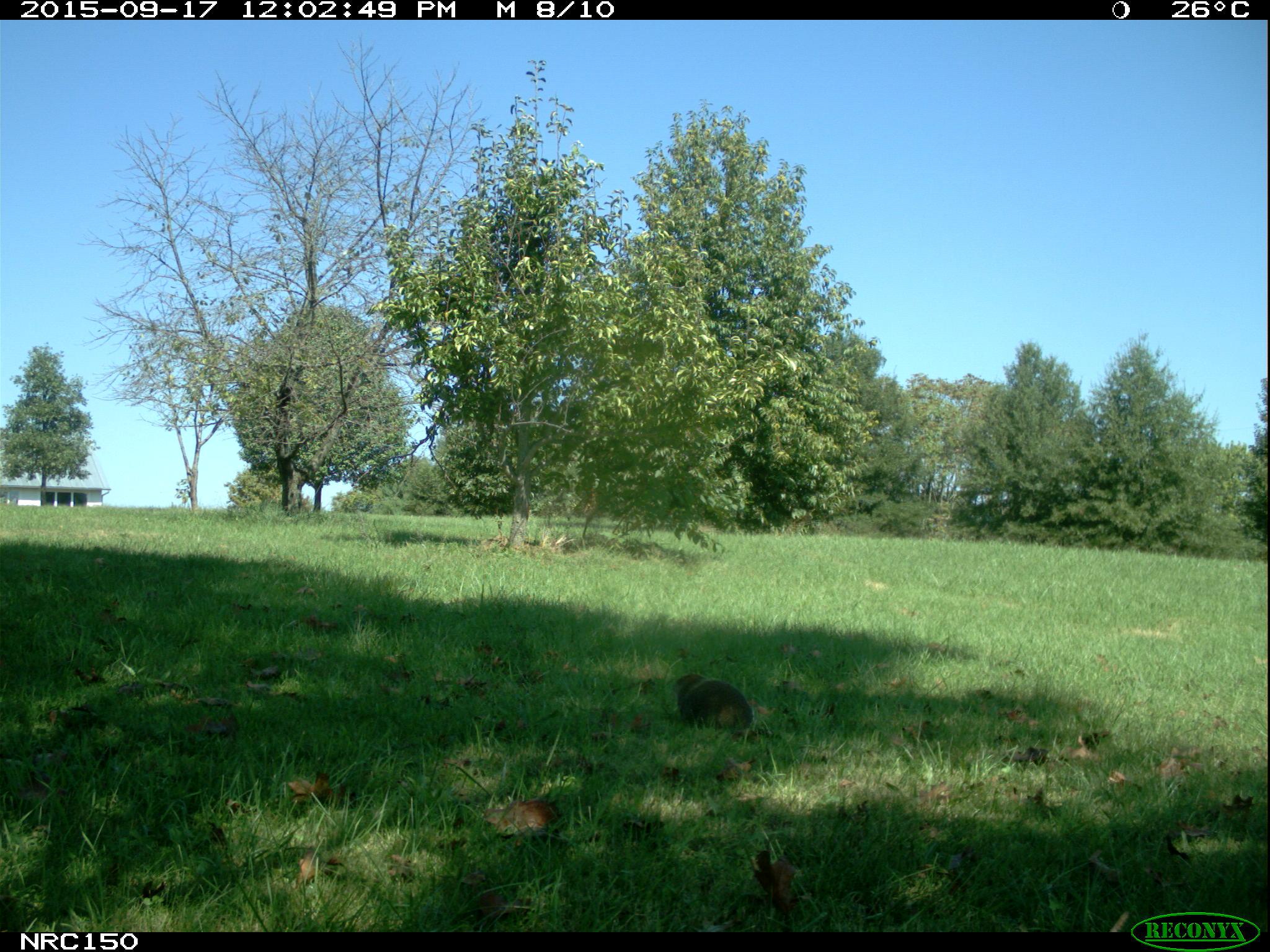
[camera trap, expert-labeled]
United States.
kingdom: Animalia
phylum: Chordata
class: Mammalia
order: Rodentia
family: Sciuridae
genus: Marmota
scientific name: Marmota monax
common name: woodchuck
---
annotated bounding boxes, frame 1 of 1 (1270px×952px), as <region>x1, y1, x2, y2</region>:
Woodchuck: <region>667, 668, 754, 730</region>